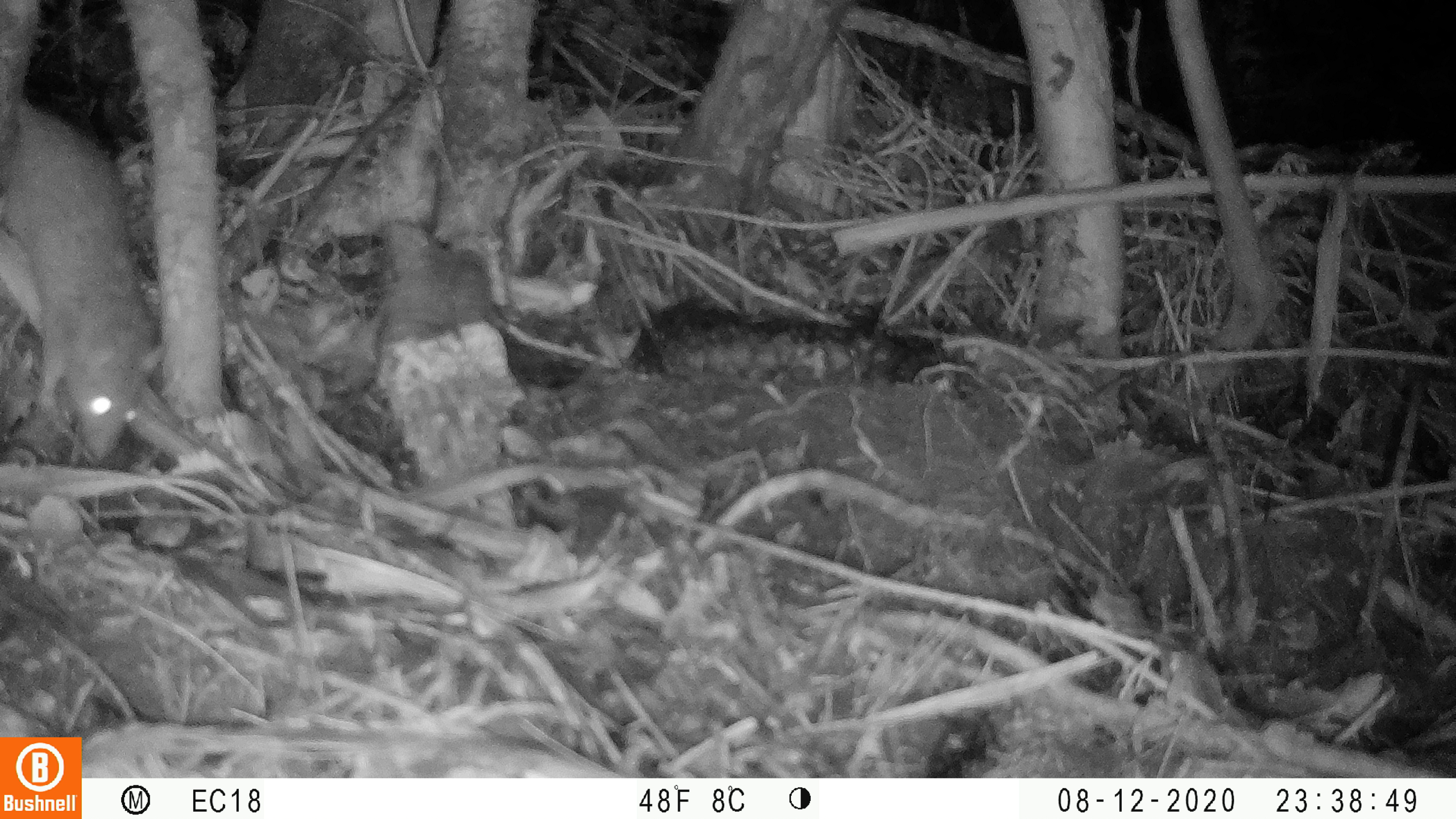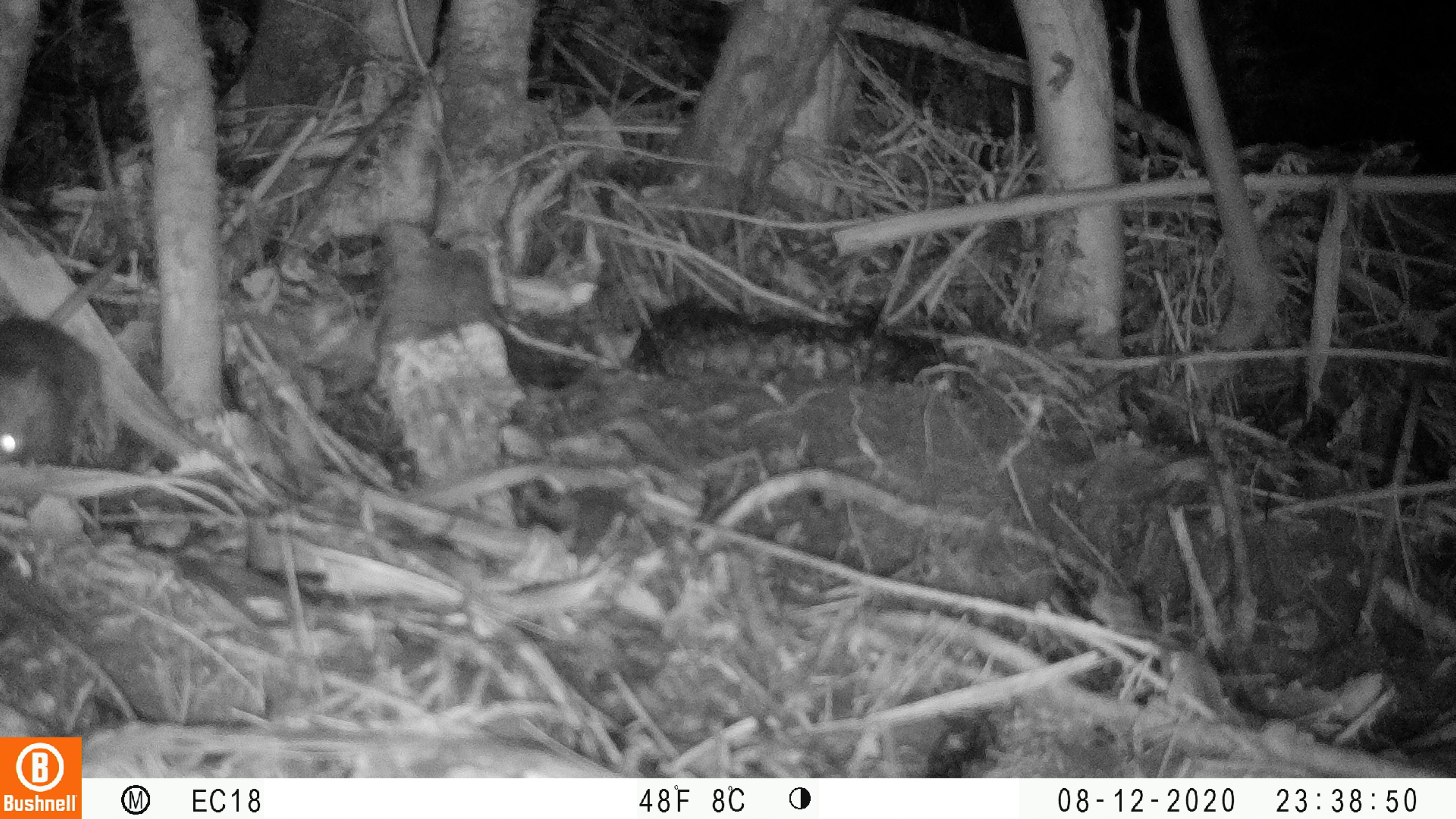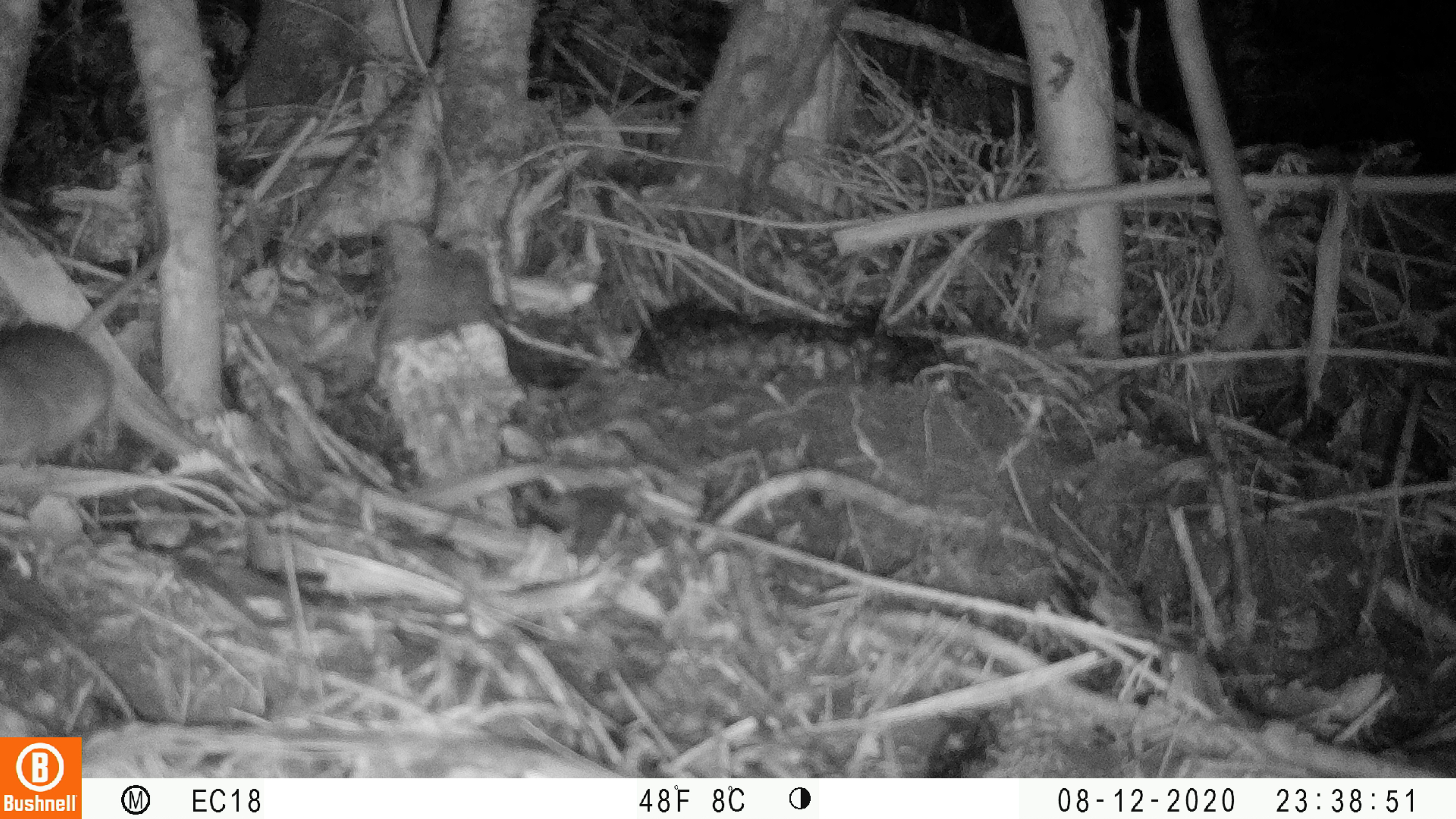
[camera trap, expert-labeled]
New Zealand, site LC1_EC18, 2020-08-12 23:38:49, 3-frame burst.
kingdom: Animalia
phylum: Chordata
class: Mammalia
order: Rodentia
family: Muridae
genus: Rattus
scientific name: Rattus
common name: rat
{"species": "rat (Rattus)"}